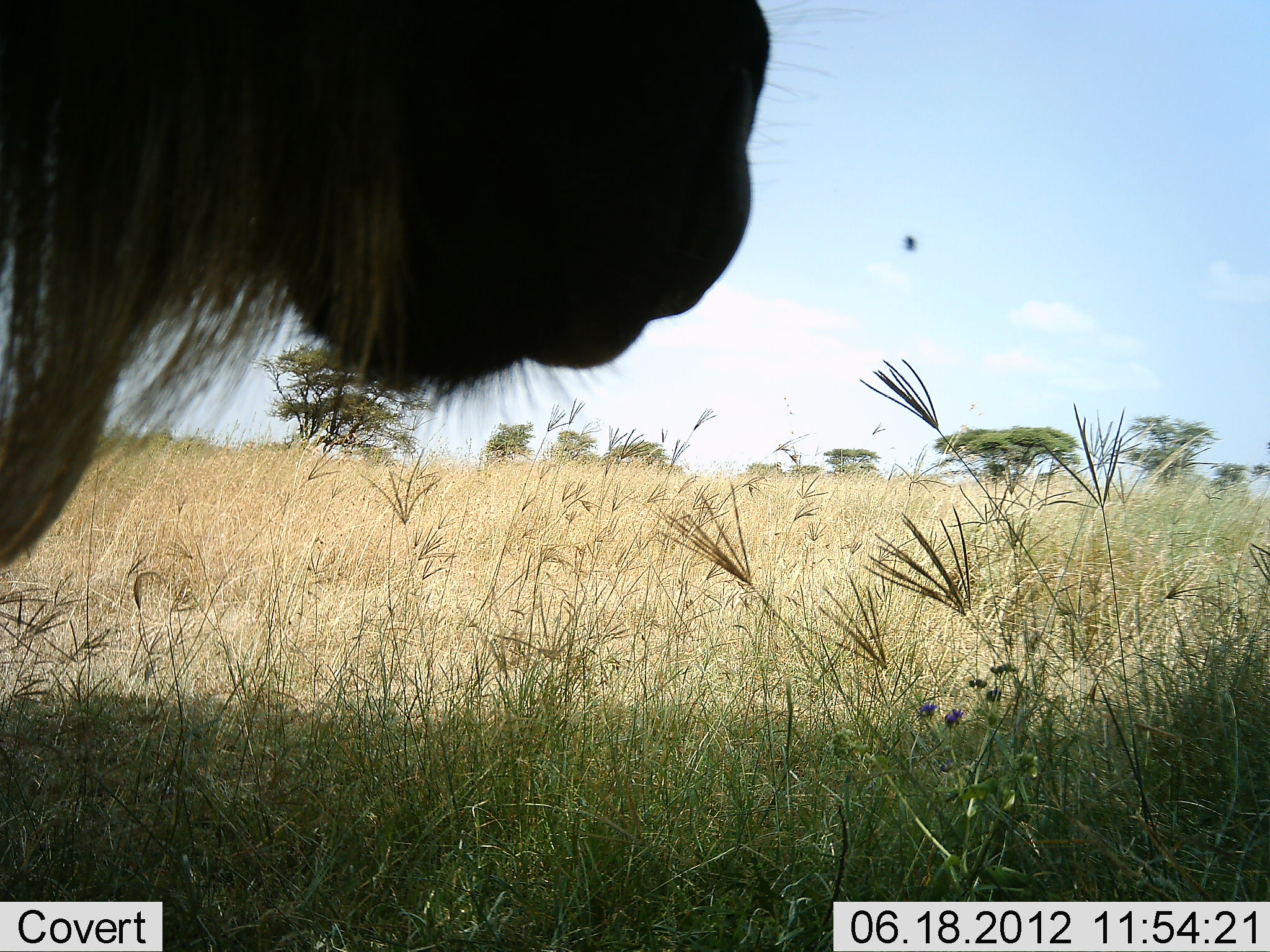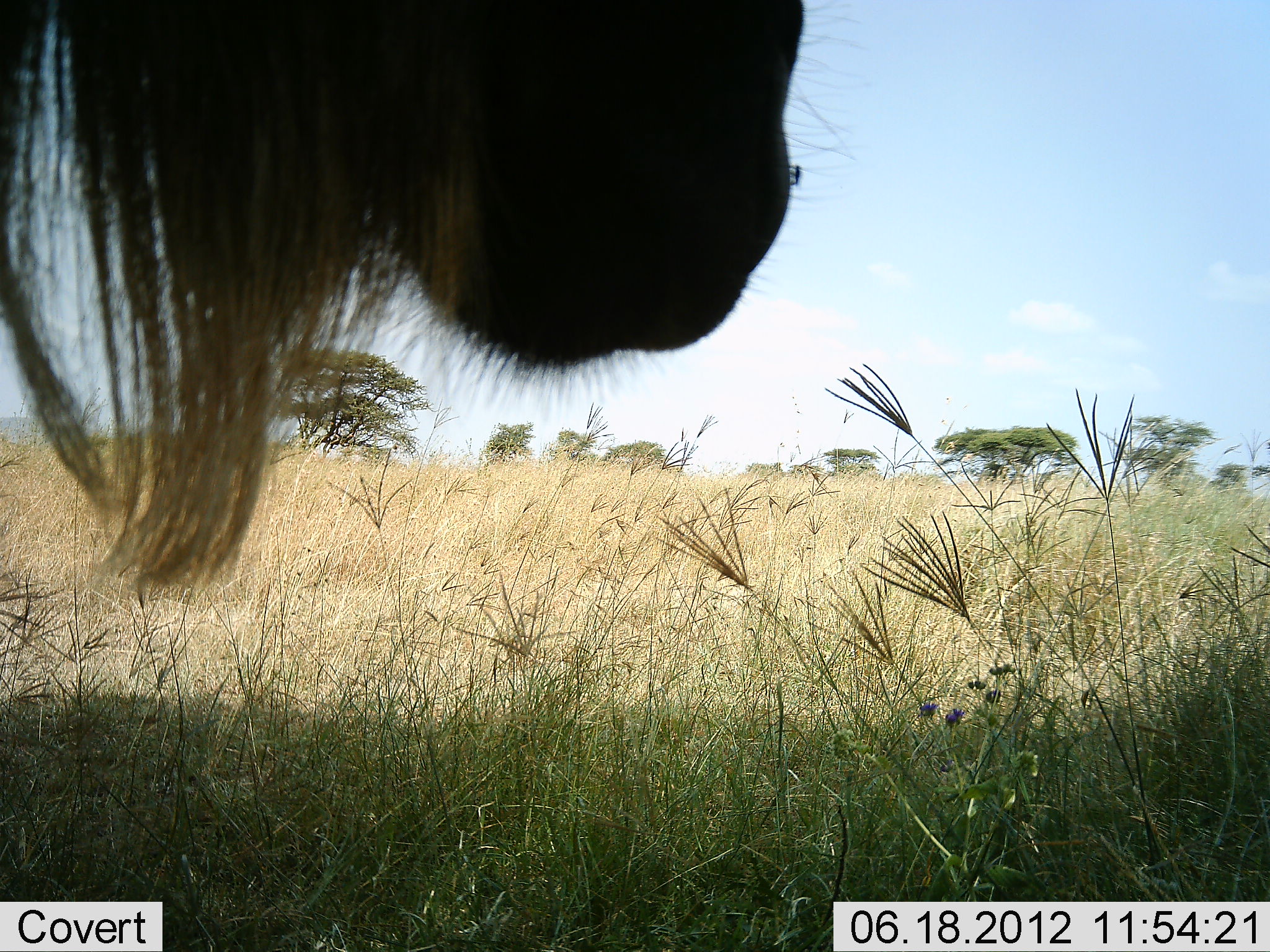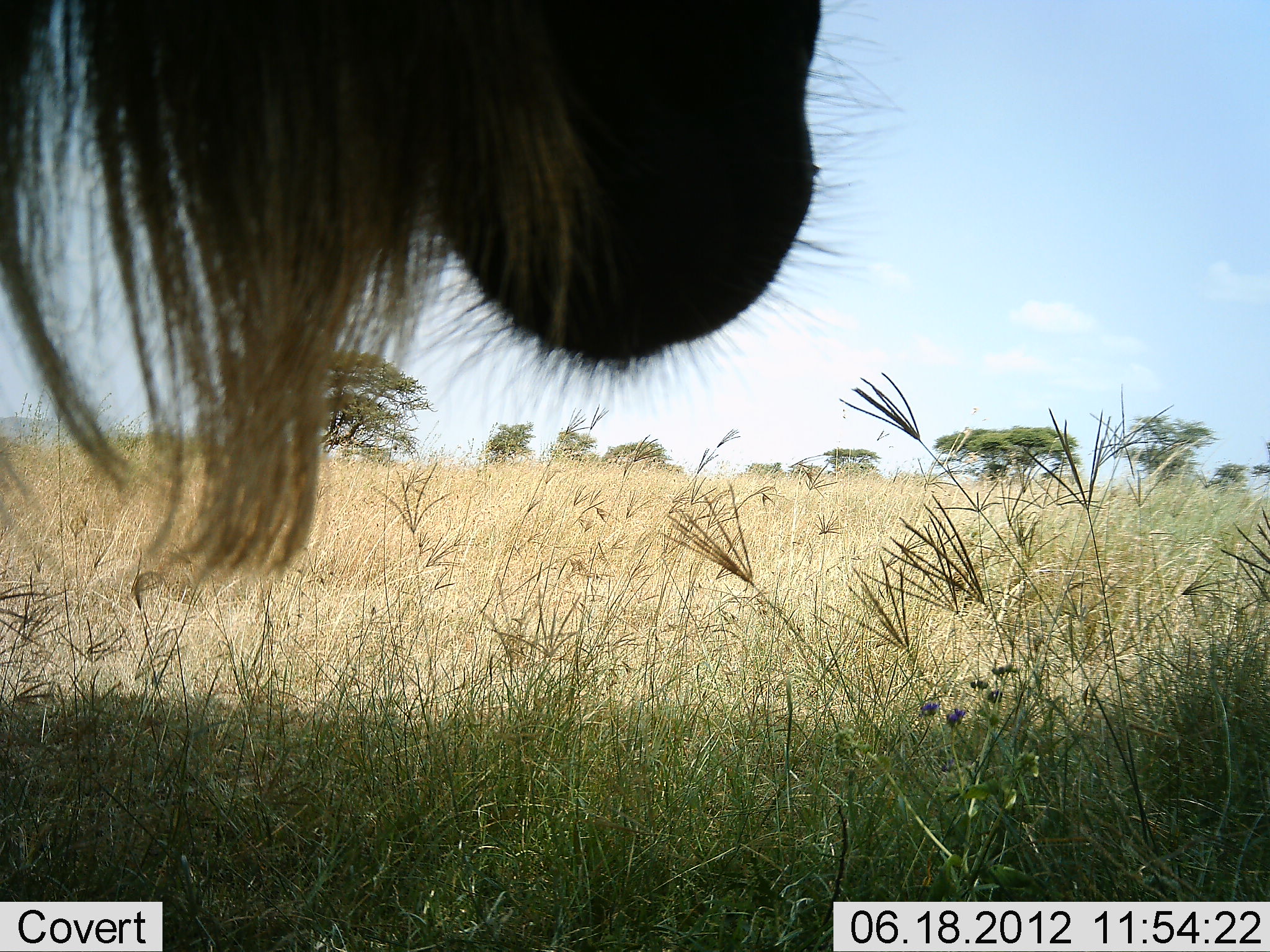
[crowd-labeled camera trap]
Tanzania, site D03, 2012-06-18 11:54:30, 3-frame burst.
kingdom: Animalia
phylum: Chordata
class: Mammalia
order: Artiodactyla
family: Bovidae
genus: Connochaetes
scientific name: Connochaetes taurinus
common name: blue wildebeest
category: wildebeest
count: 1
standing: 70%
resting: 10%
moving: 10%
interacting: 0%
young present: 0%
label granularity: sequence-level